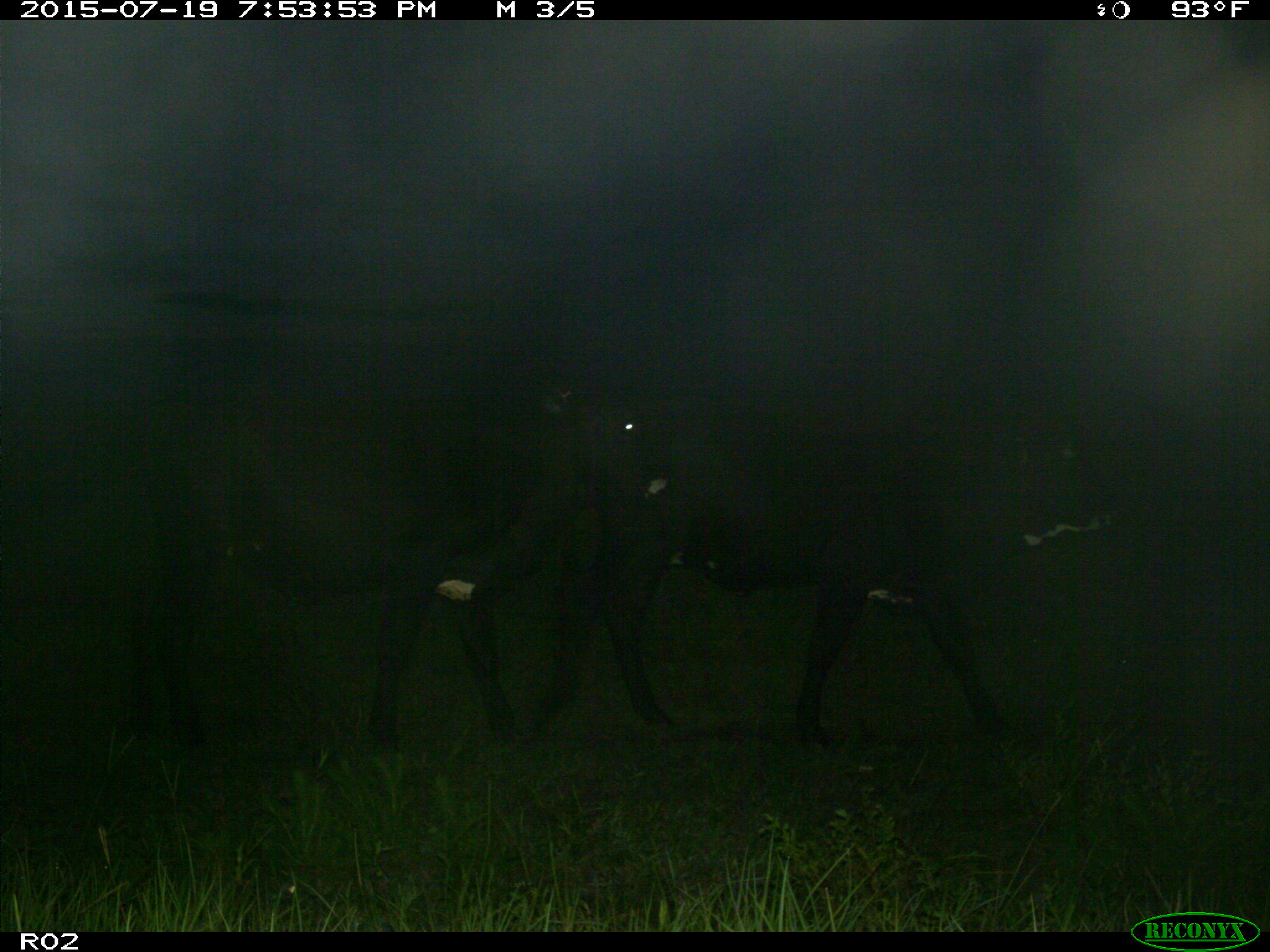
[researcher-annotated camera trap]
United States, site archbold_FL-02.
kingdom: Animalia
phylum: Chordata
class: Mammalia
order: Artiodactyla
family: Bovidae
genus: Bos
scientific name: Bos taurus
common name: domestic cow